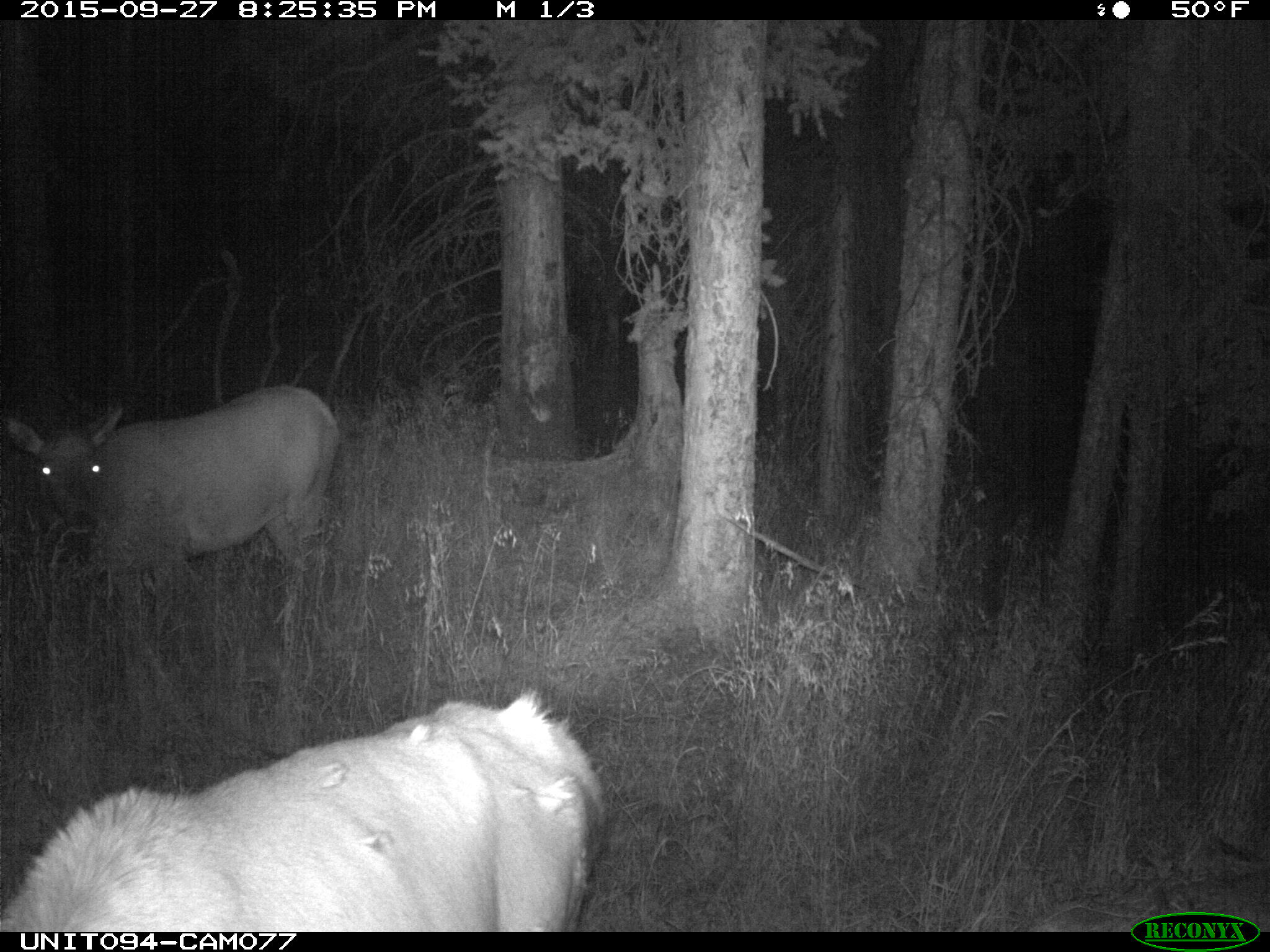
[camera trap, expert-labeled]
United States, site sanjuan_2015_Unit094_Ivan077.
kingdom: Animalia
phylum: Chordata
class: Mammalia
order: Artiodactyla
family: Cervidae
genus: Cervus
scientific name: Cervus elaphus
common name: red deer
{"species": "Cervus elaphus (red deer)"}